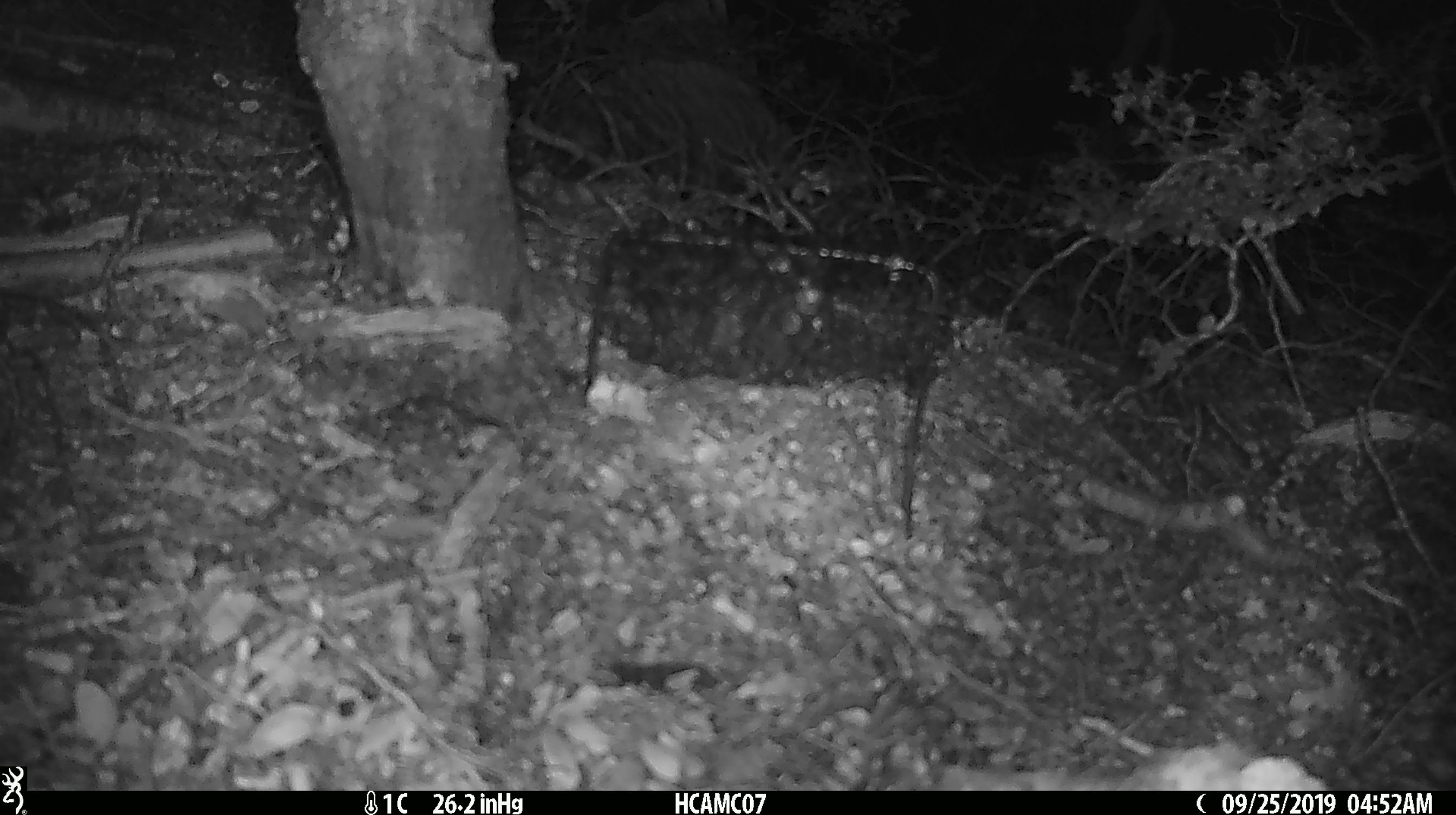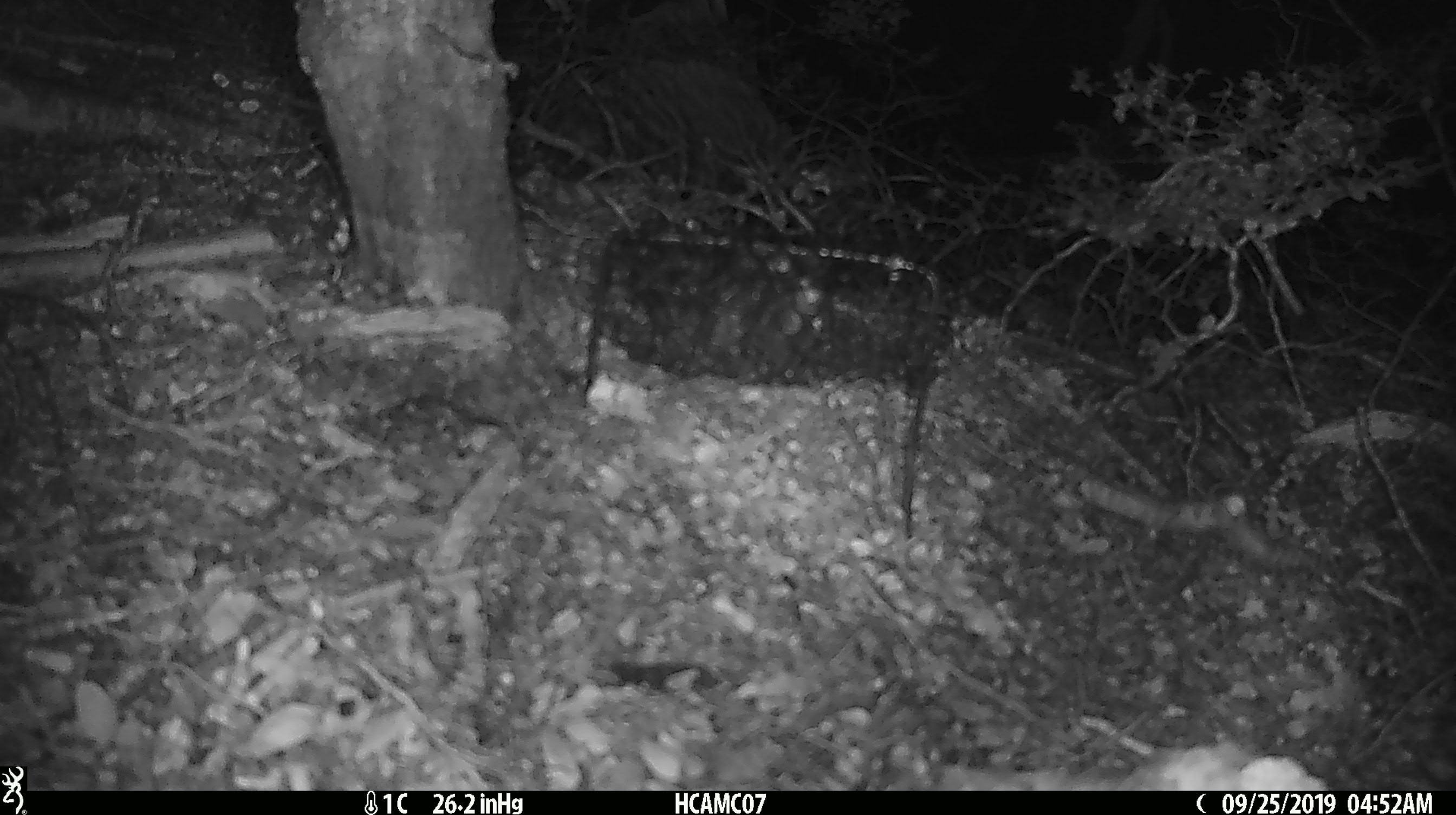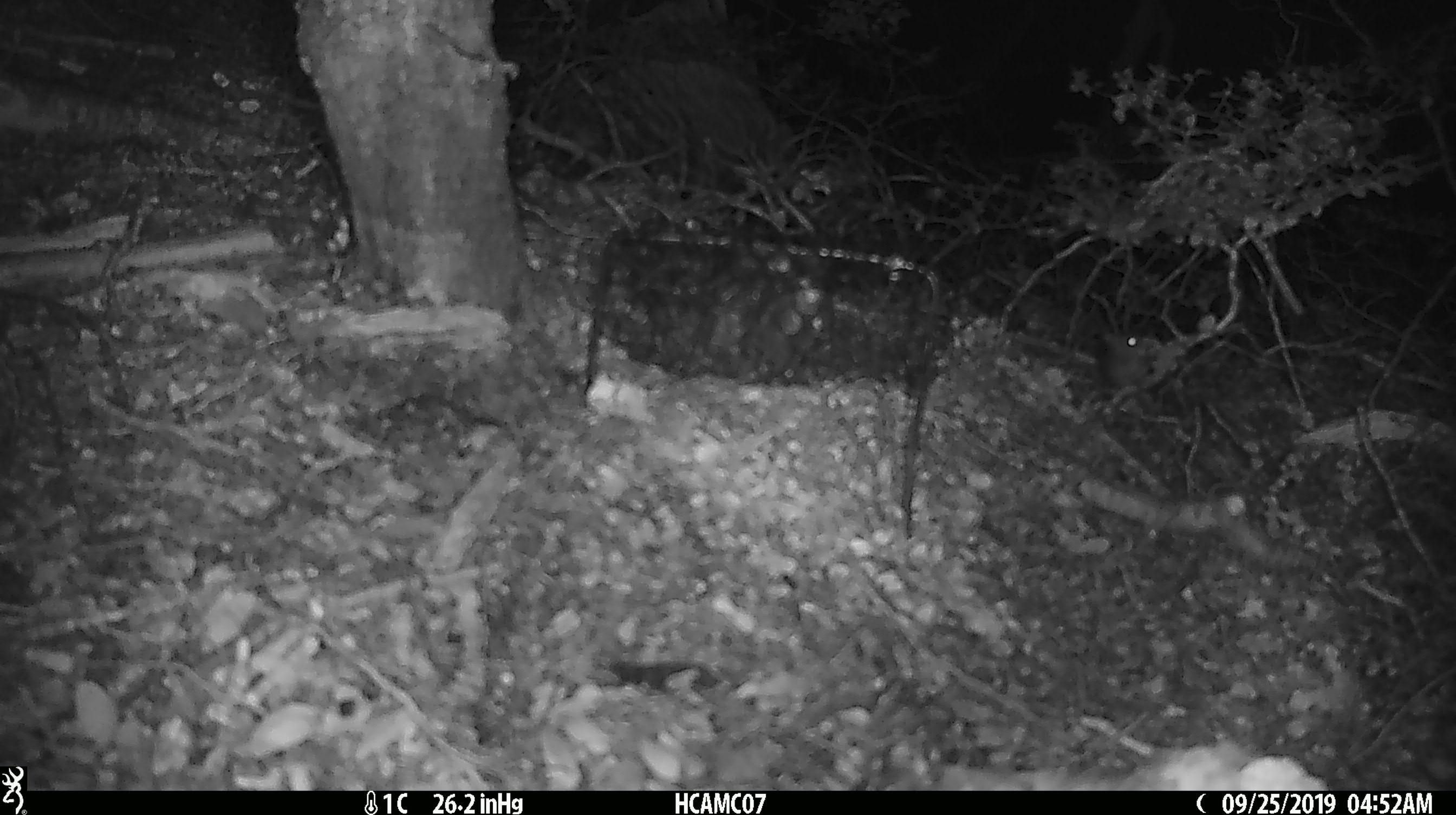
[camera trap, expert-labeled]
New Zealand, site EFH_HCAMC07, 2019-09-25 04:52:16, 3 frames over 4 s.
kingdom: Animalia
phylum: Chordata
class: Mammalia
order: Rodentia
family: Muridae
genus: Mus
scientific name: Mus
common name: mouse